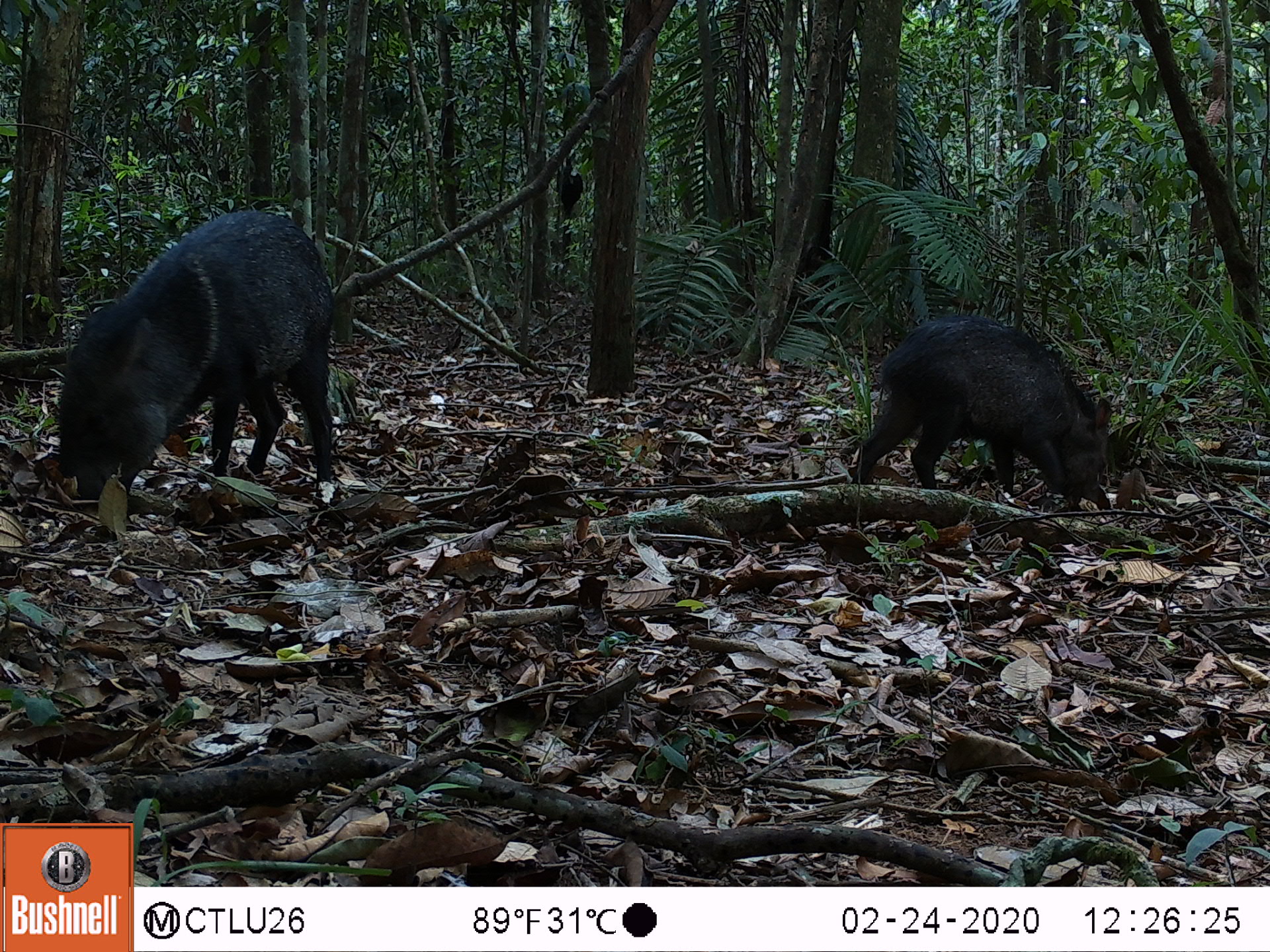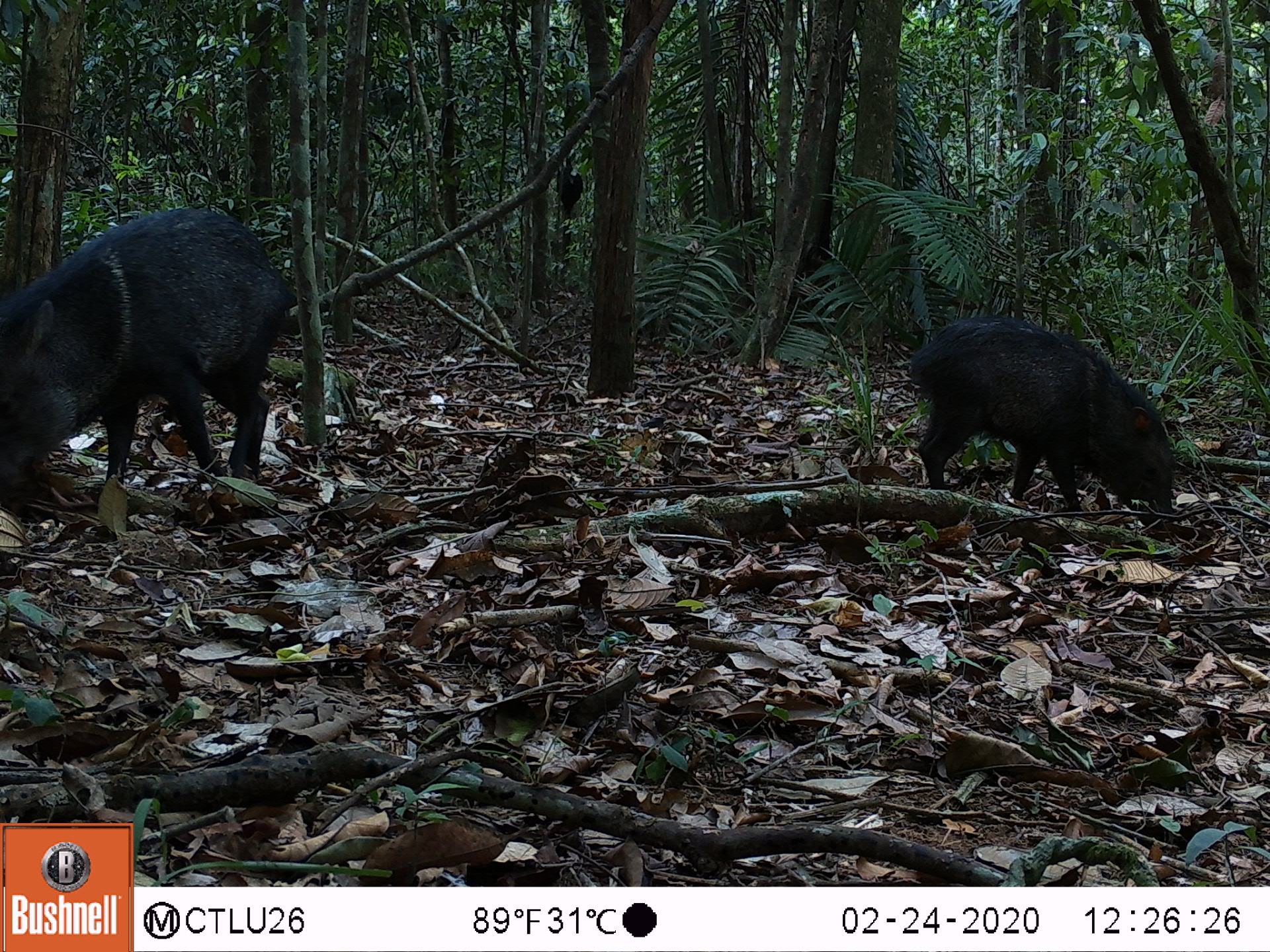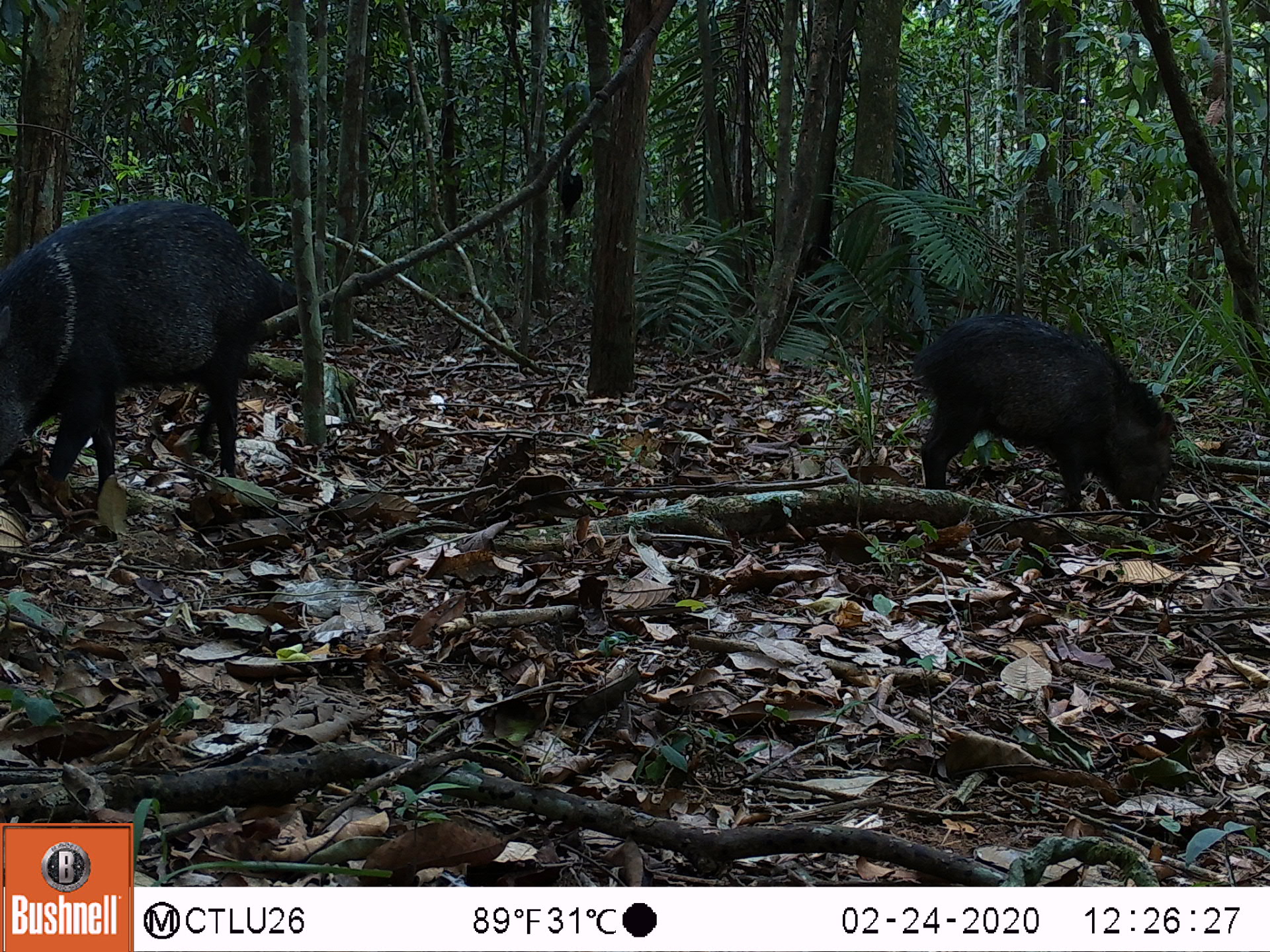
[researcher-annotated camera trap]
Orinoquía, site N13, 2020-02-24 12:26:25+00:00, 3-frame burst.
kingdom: Animalia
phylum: Chordata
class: Mammalia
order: Artiodactyla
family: Tayassuidae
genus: Pecari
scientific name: Pecari tajacu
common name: collared peccary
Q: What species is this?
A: Collared peccary (Pecari tajacu).